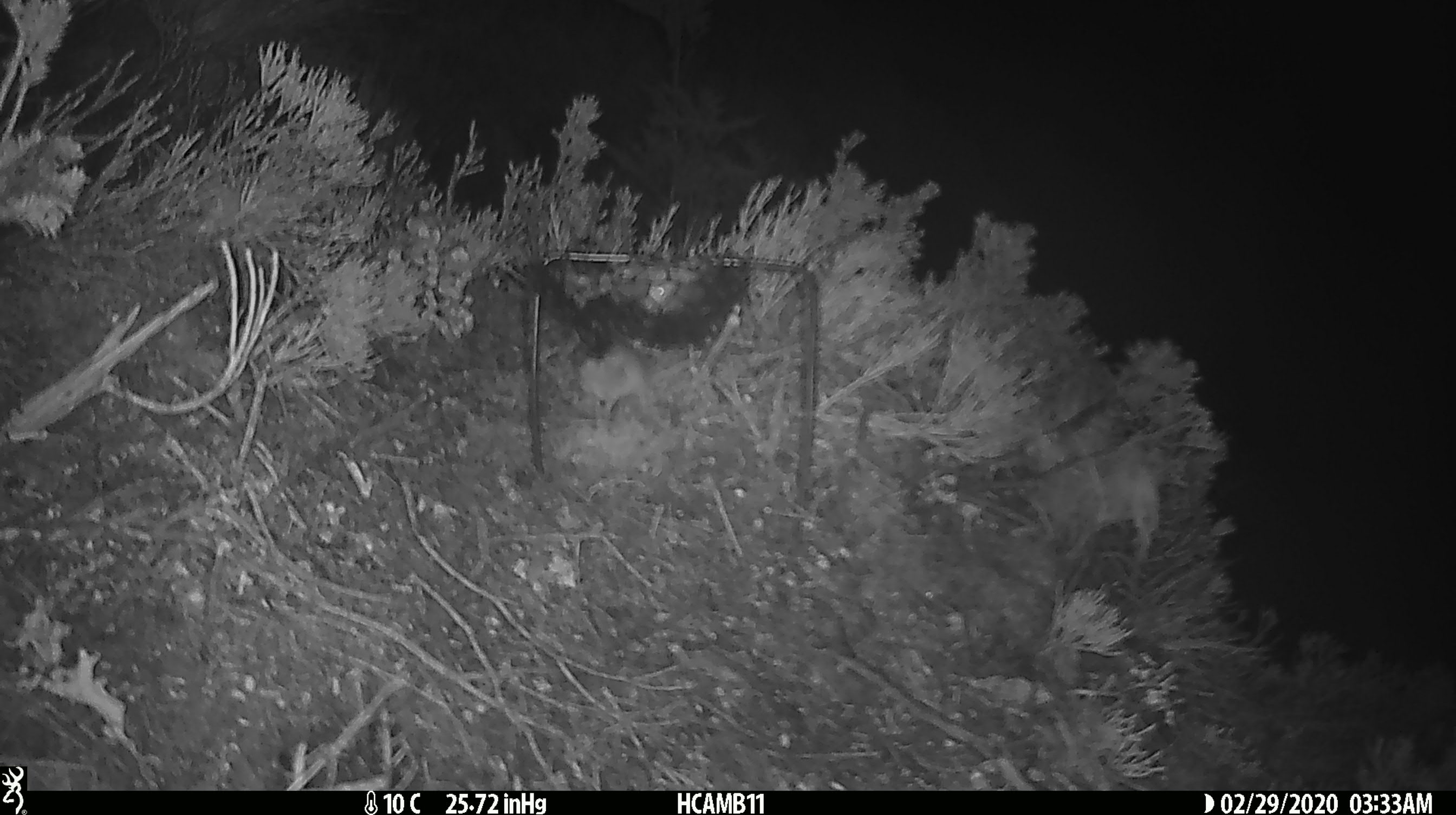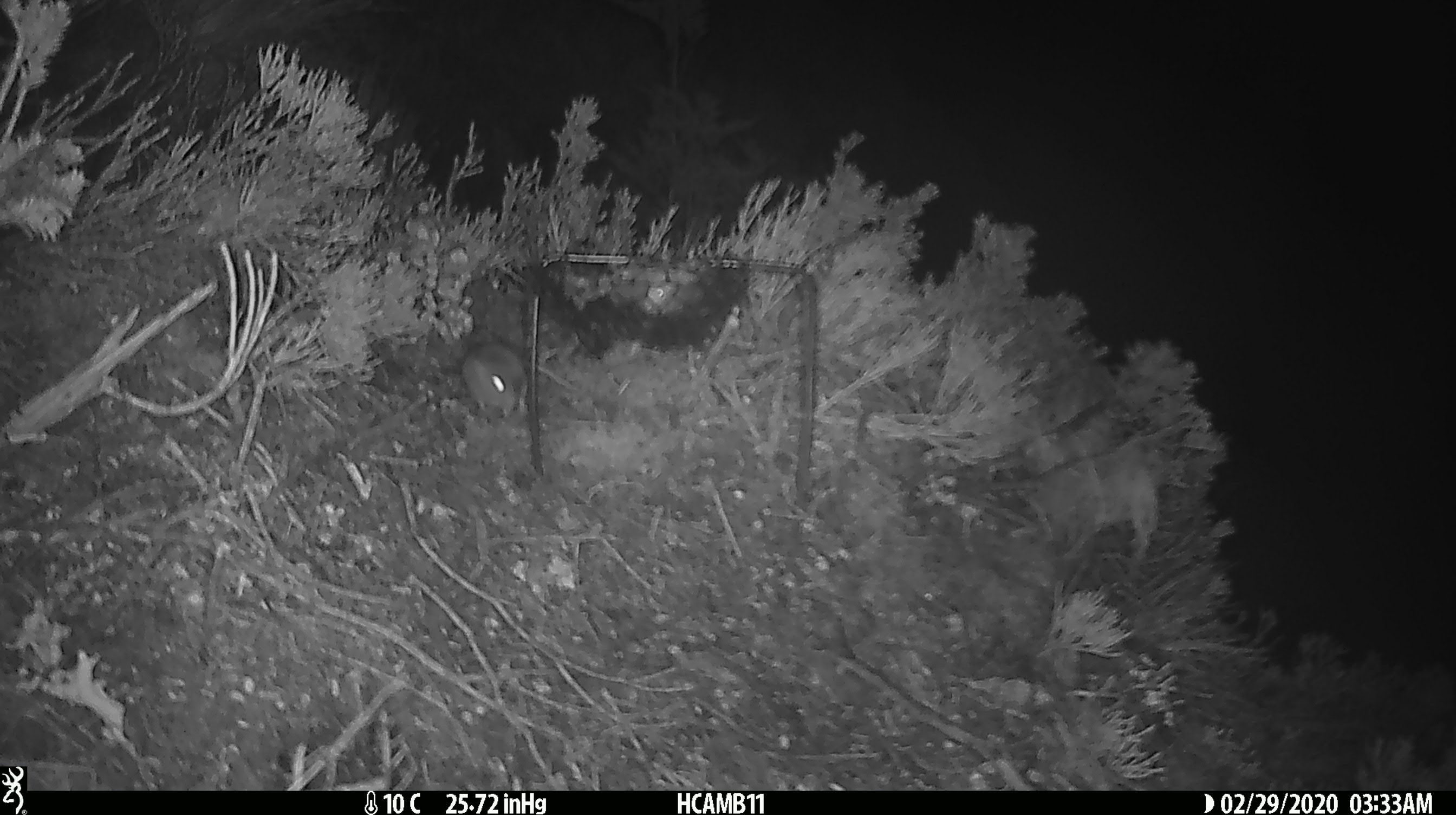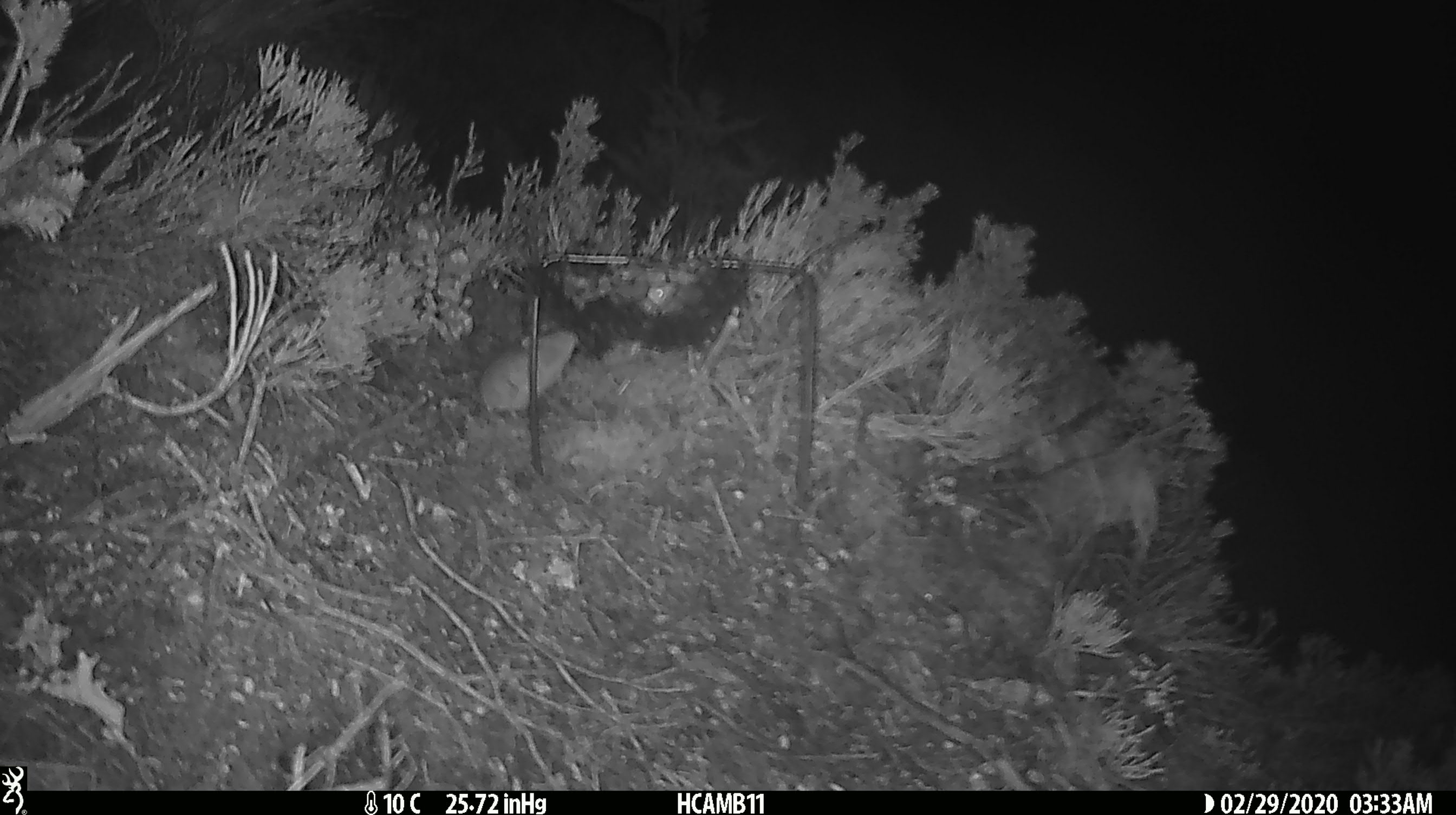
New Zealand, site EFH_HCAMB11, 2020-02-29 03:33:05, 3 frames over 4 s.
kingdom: Animalia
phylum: Chordata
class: Mammalia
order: Rodentia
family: Muridae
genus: Mus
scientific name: Mus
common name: mouse